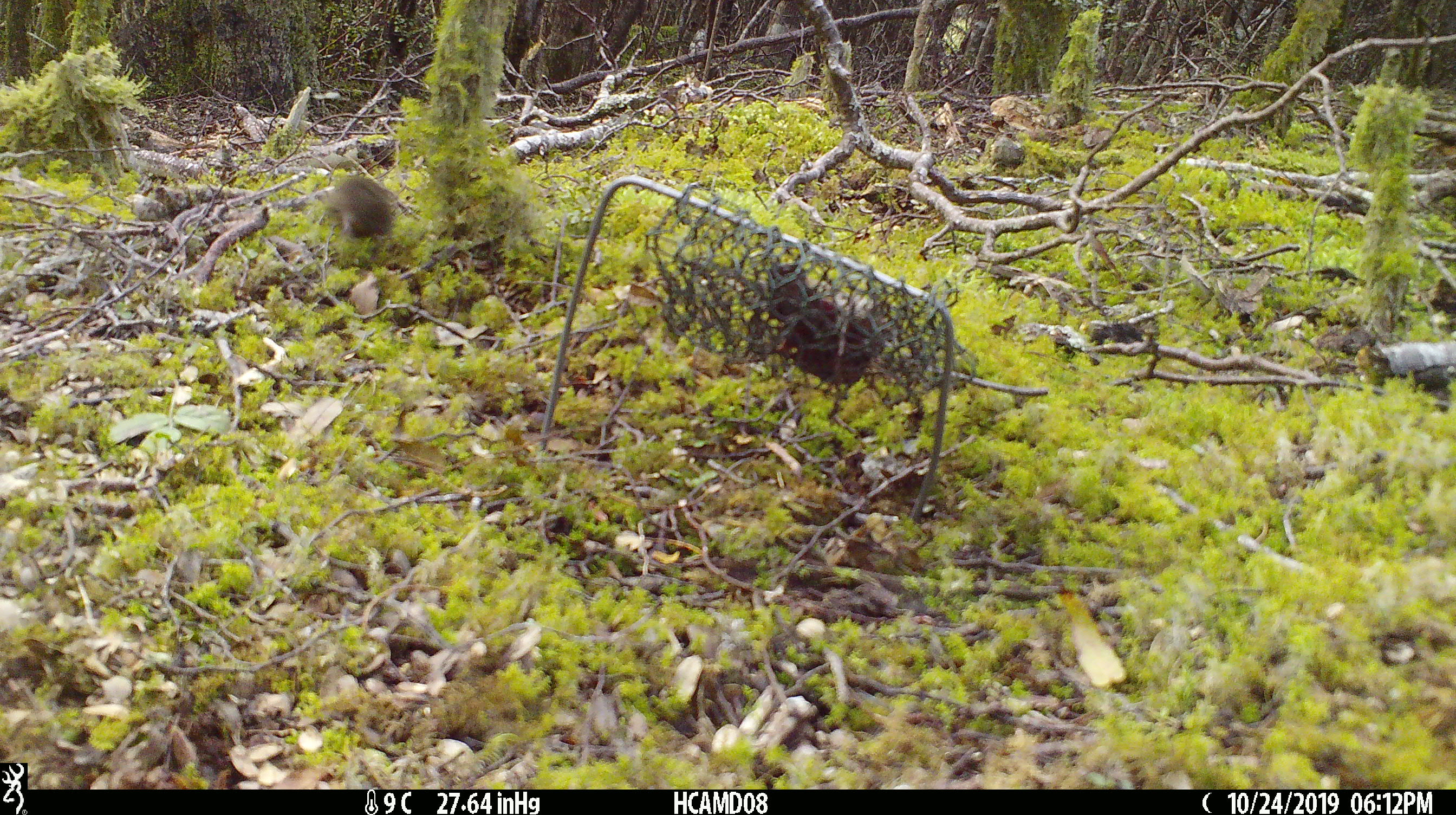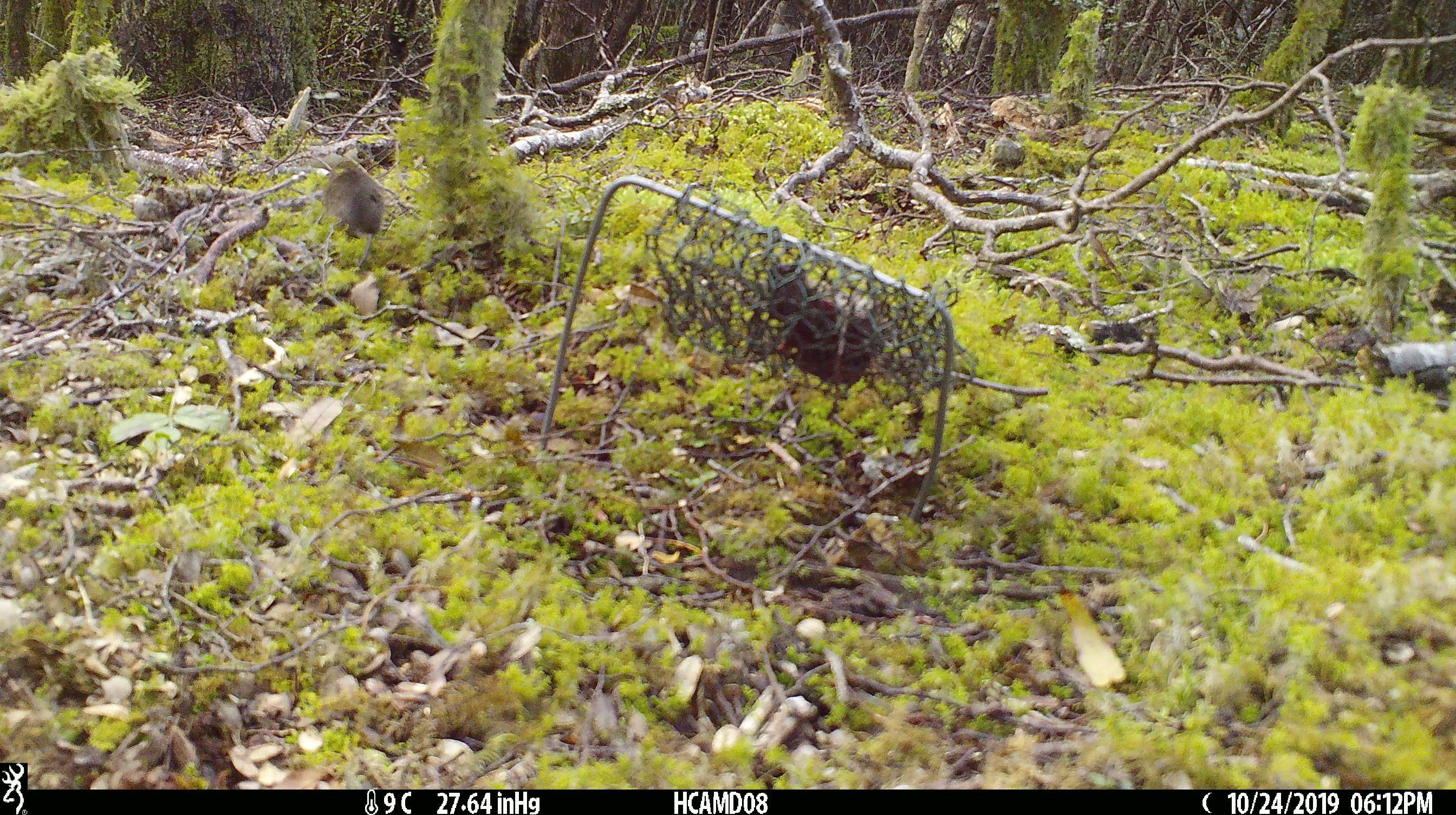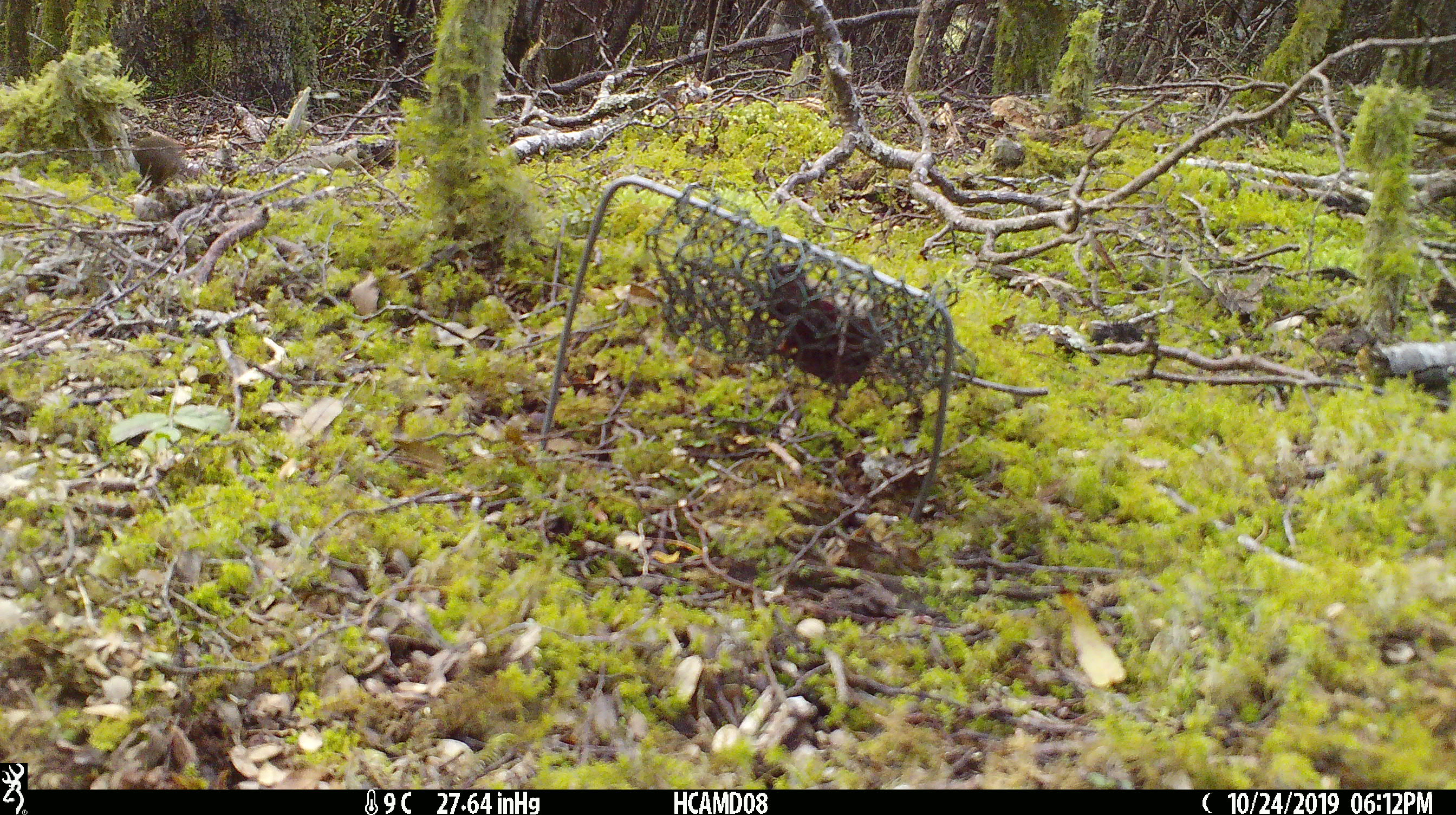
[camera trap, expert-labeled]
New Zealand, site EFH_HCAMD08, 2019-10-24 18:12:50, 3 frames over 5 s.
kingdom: Animalia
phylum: Chordata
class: Mammalia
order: Rodentia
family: Muridae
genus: Mus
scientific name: Mus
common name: mouse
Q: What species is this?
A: Mouse (Mus).